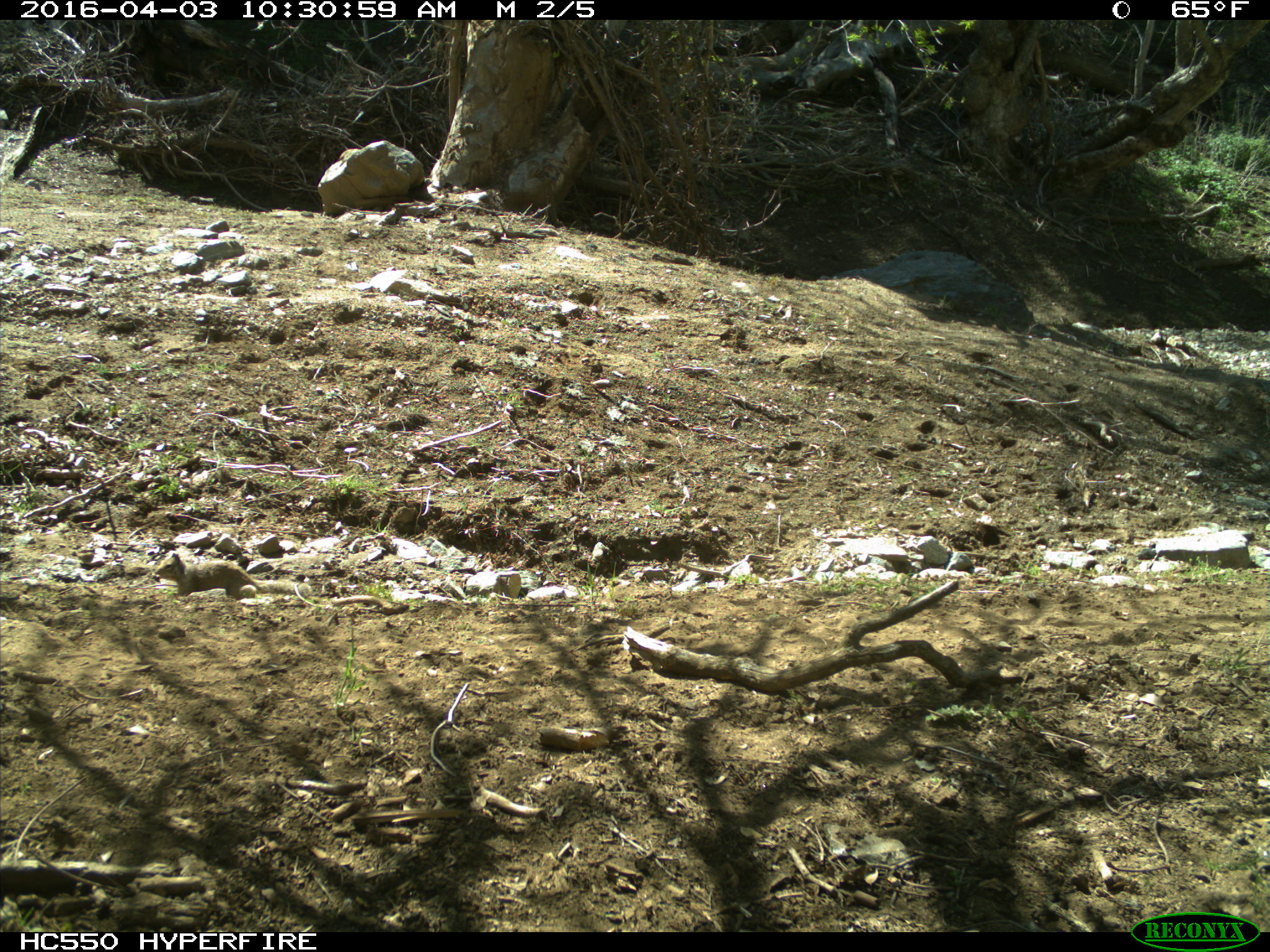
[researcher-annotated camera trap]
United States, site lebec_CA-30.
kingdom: Animalia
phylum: Chordata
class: Mammalia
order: Rodentia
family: Sciuridae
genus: Otospermophilus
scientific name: Otospermophilus beecheyi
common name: california ground squirrel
Otospermophilus beecheyi (california ground squirrel).